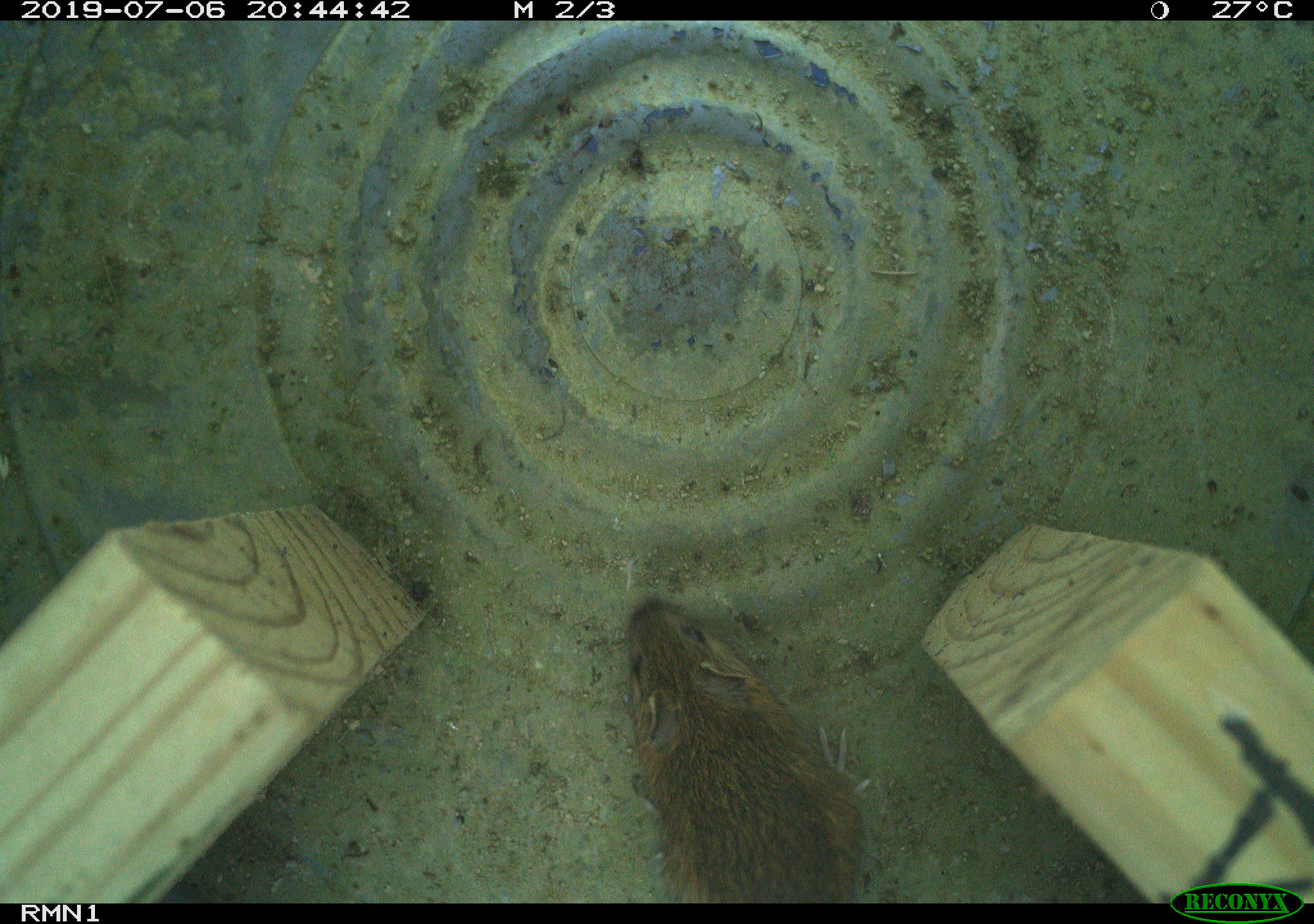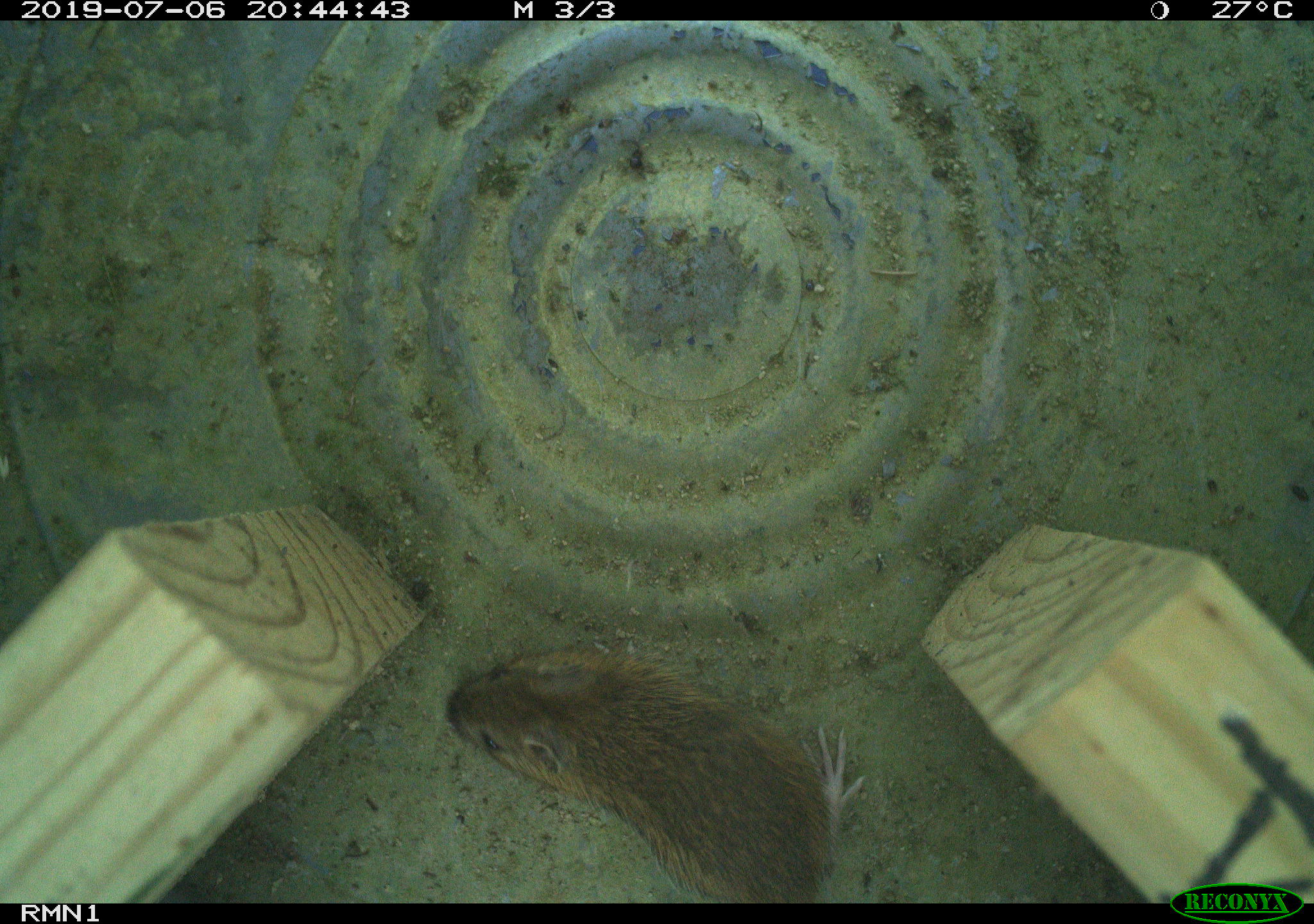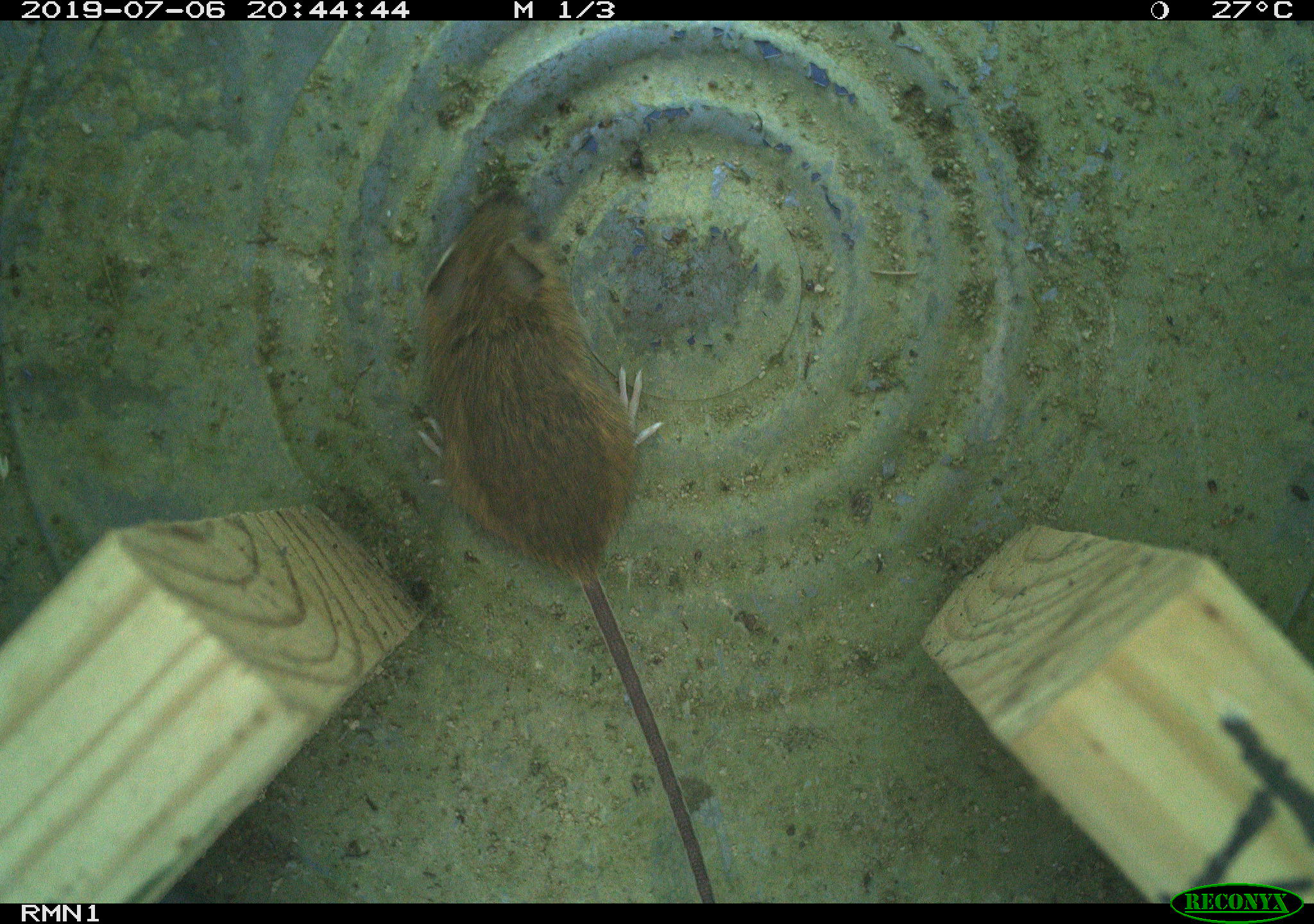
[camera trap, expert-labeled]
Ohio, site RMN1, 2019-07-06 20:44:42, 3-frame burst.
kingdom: Animalia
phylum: Chordata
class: Mammalia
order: Rodentia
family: Zapodidae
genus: Napaeozapus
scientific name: Napaeozapus insignis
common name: woodland jumping mouse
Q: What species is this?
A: Woodland jumping mouse (Napaeozapus insignis).